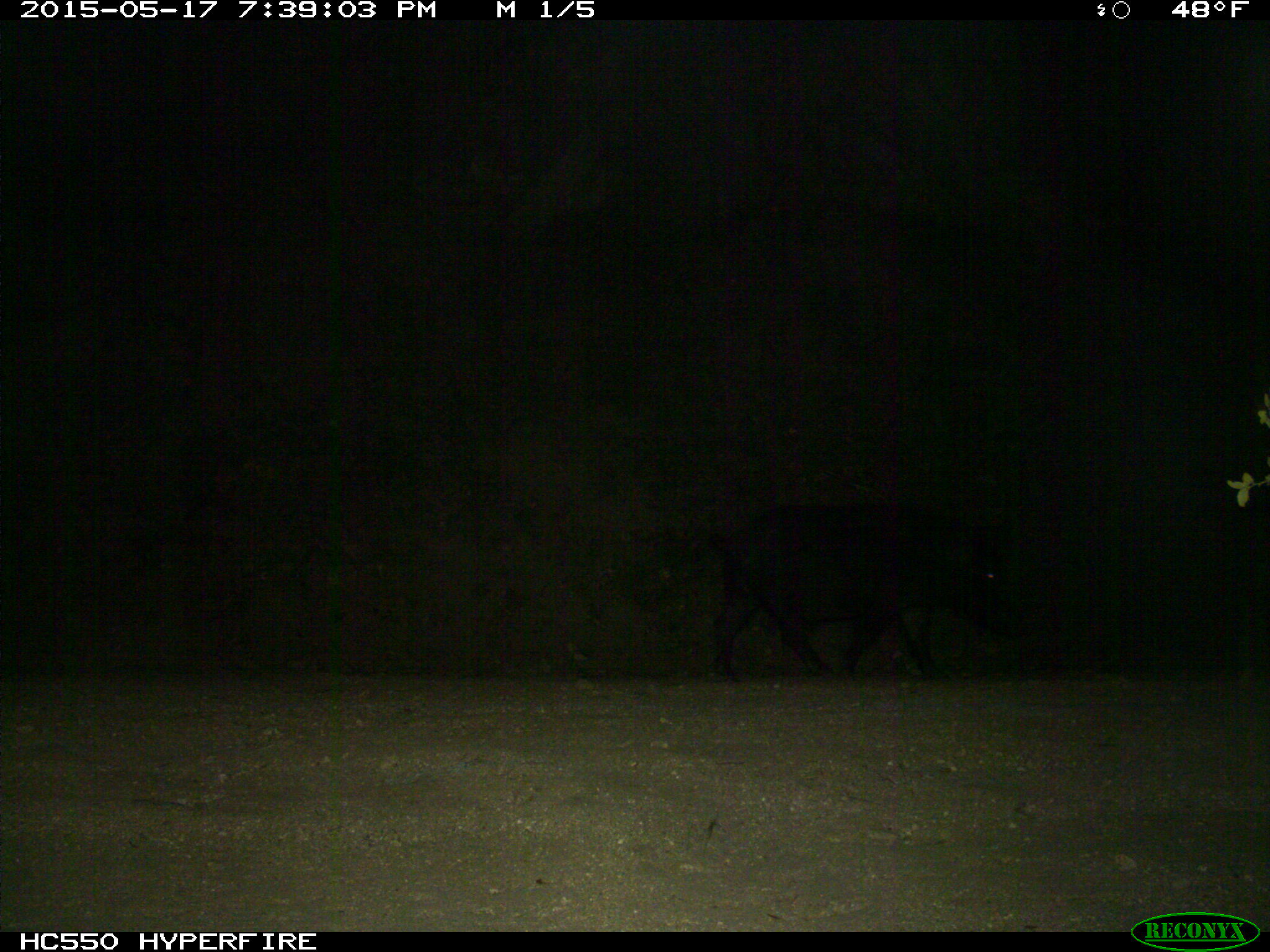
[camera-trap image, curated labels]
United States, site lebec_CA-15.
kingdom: Animalia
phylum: Chordata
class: Mammalia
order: Artiodactyla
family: Suidae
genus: Sus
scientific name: Sus scrofa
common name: wild boar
Sus scrofa (wild boar).